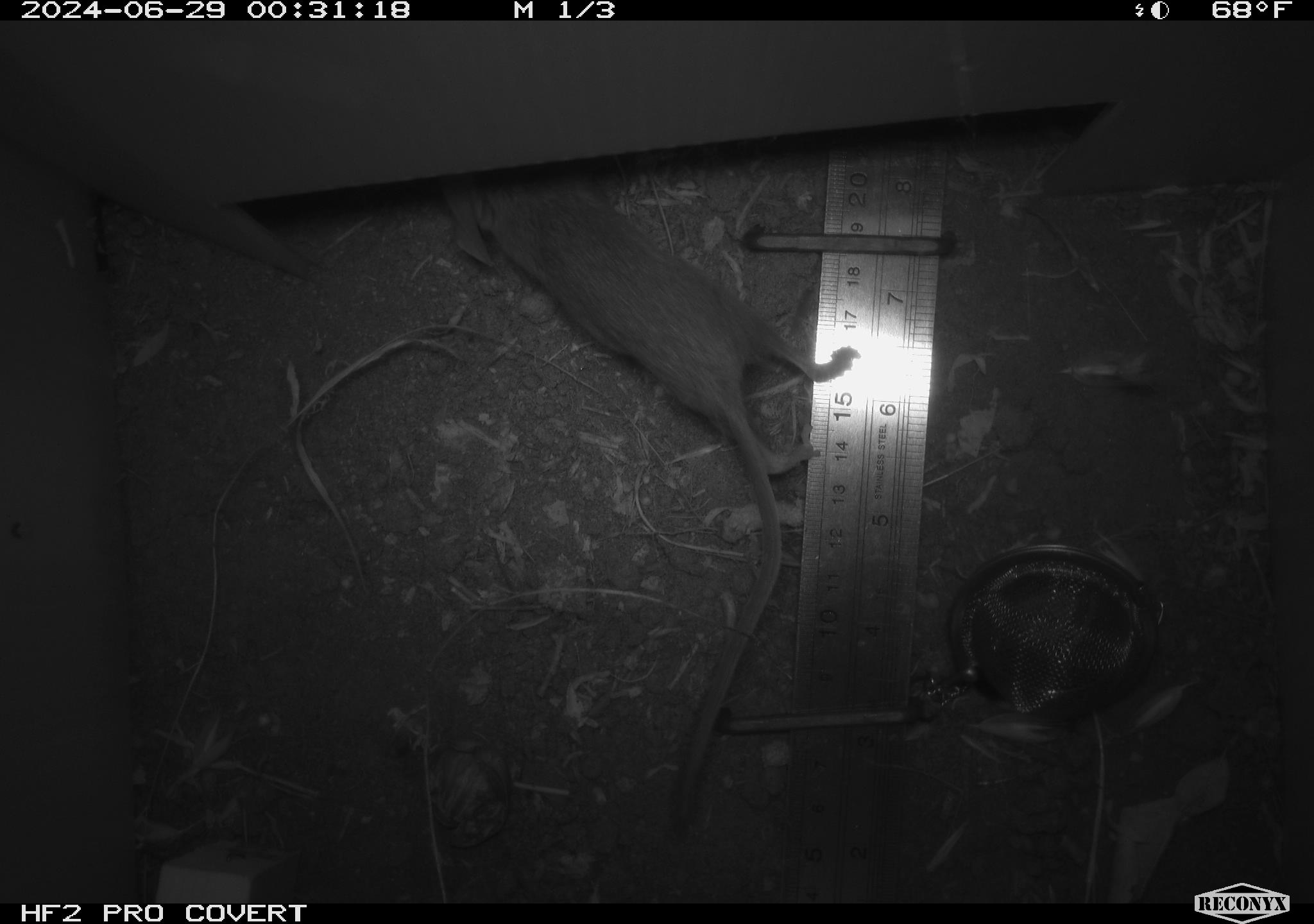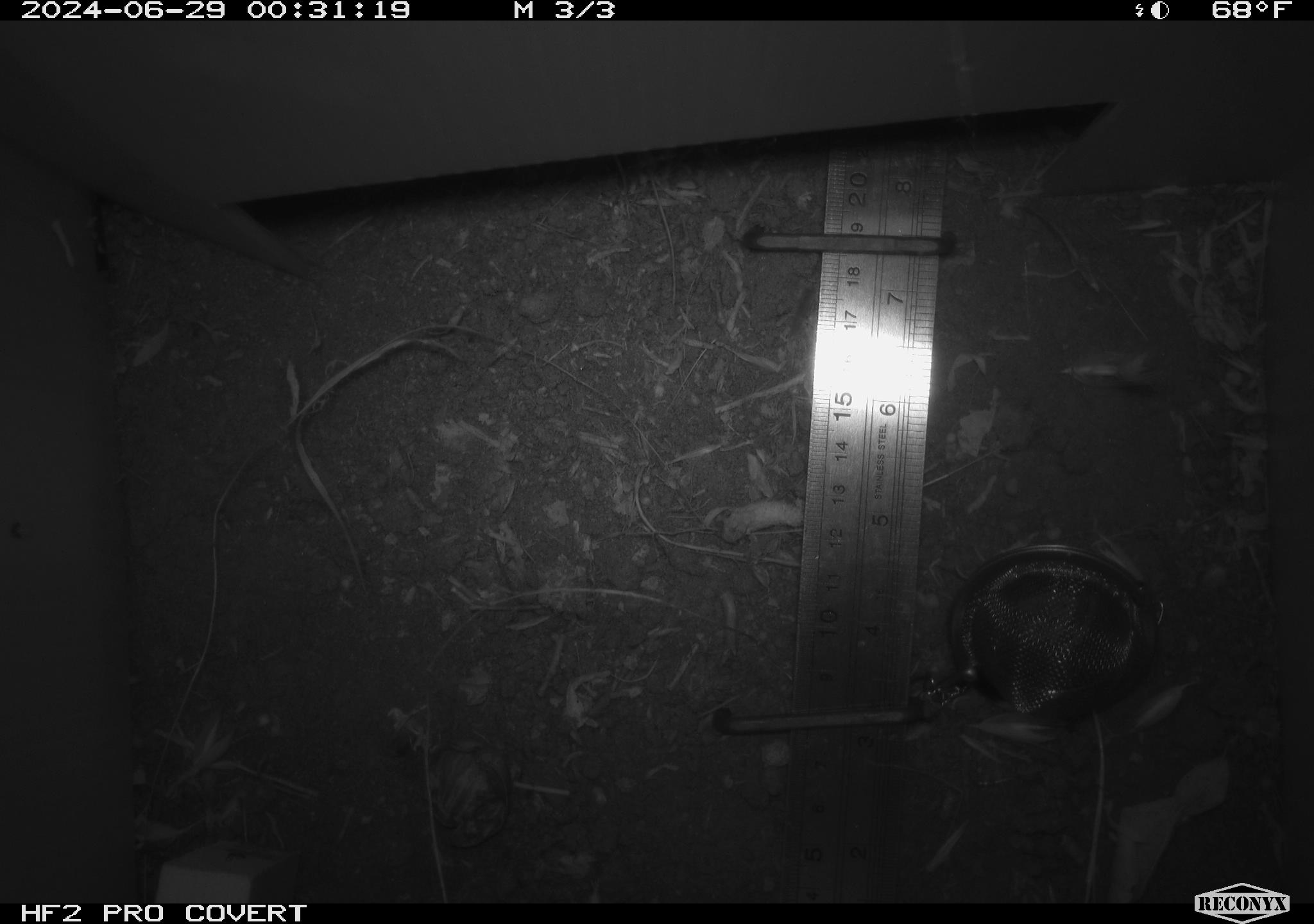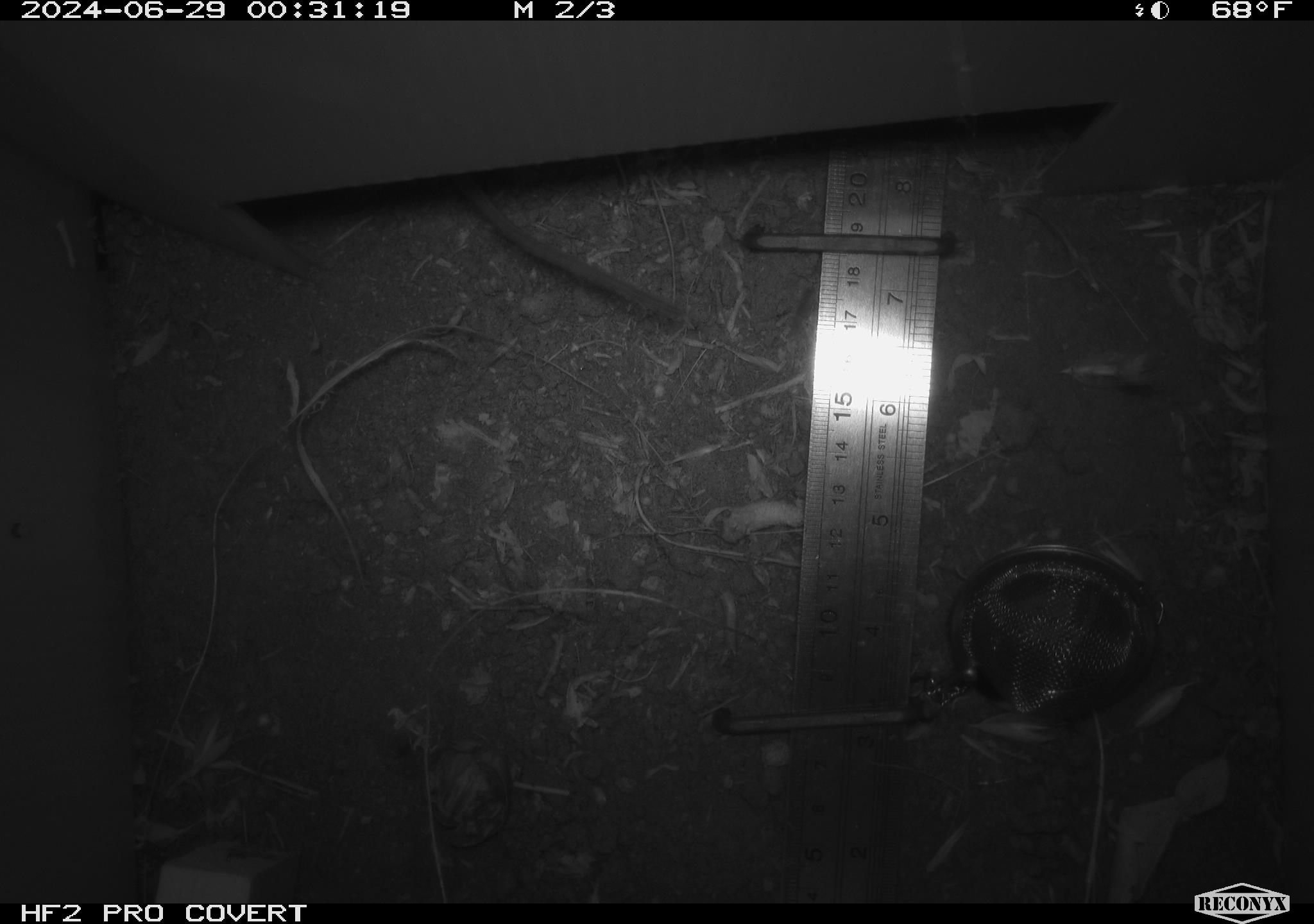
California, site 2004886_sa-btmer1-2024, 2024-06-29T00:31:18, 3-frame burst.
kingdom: Animalia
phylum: Chordata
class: Mammalia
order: Rodentia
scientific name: Rodentia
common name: mouse species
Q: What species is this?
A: Mouse species (Rodentia).